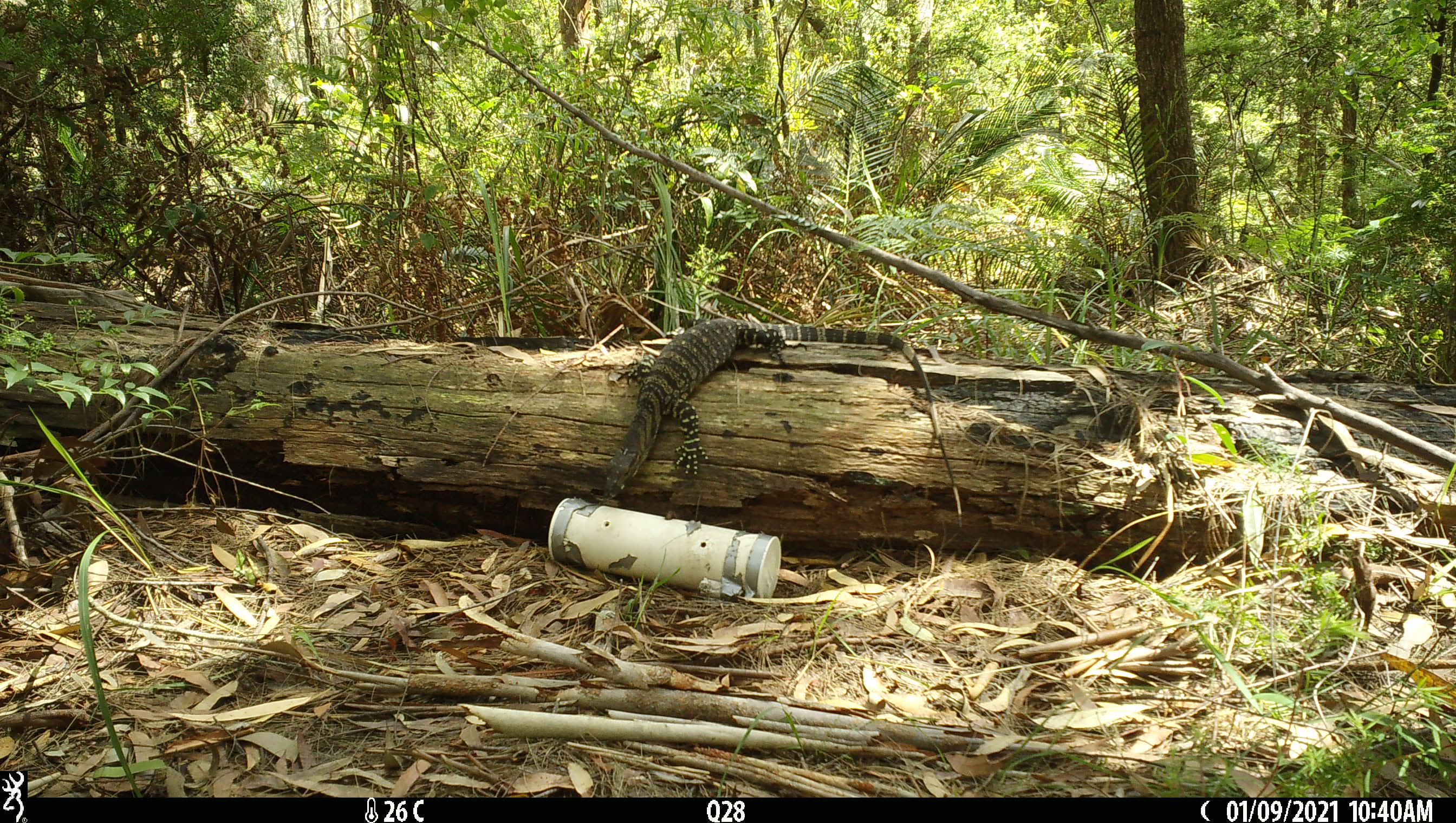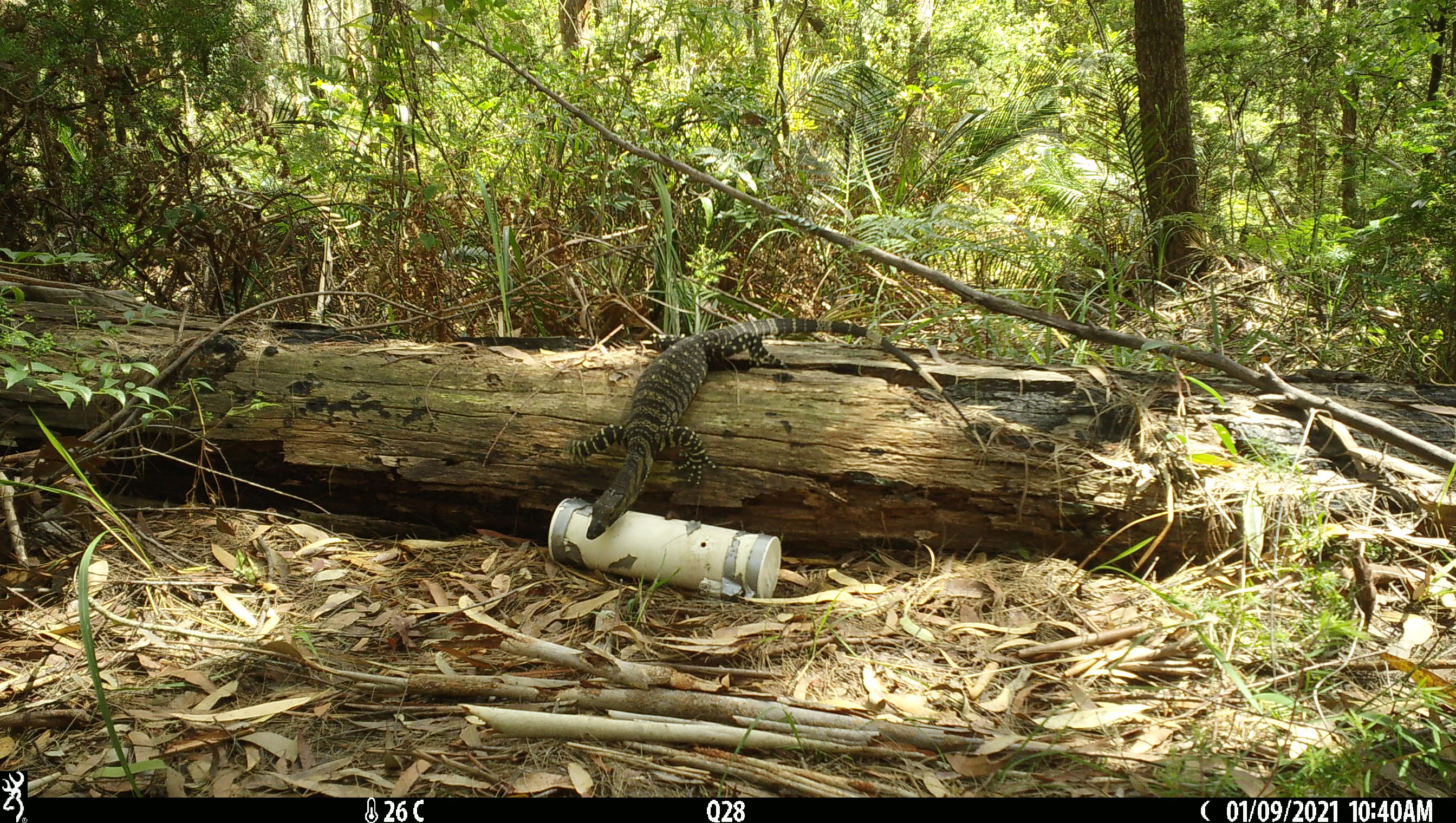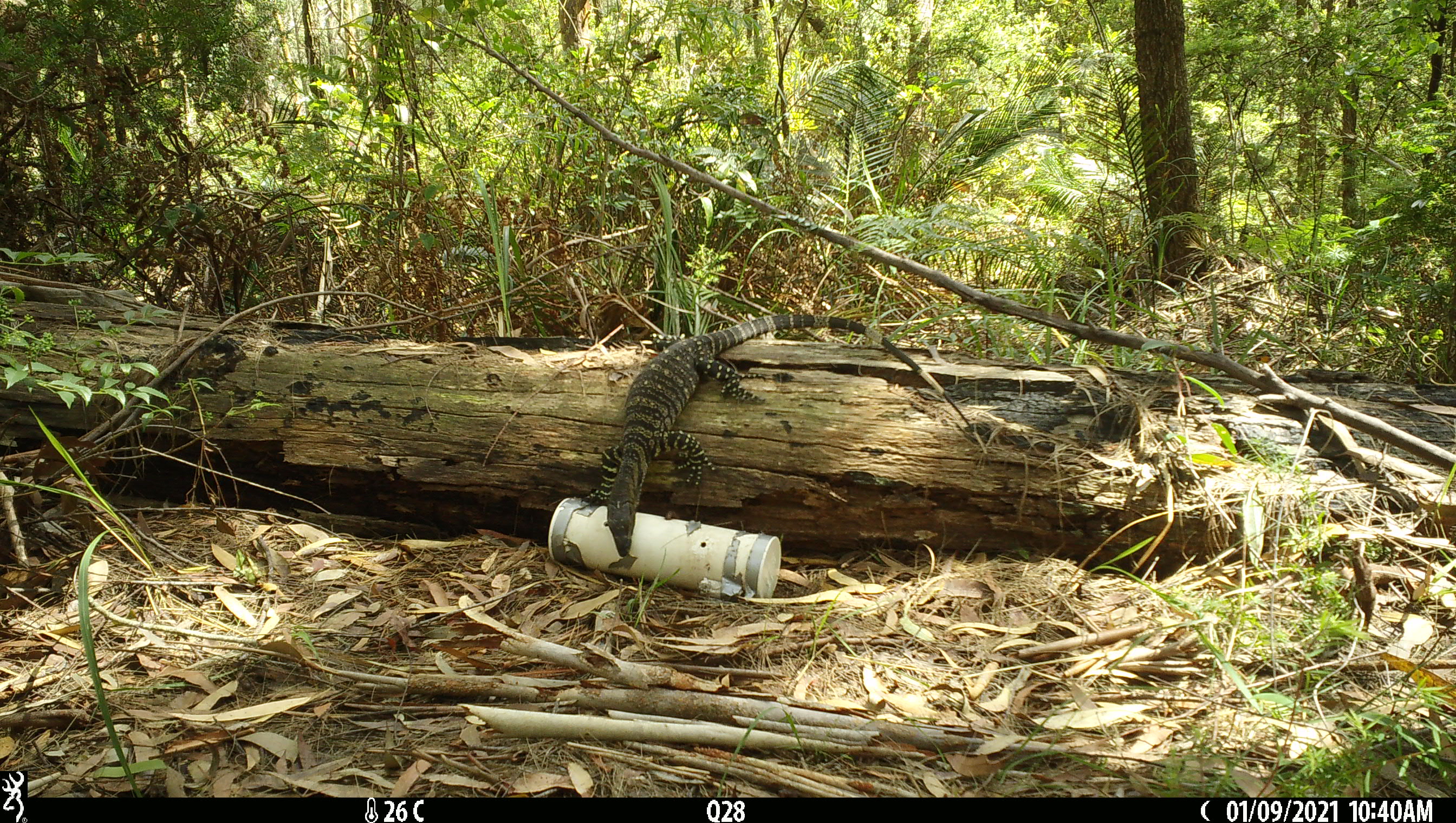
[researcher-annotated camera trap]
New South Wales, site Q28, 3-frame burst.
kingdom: Animalia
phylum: Chordata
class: Reptilia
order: Squamata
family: Varanidae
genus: Varanus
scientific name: Varanus varius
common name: lace monitor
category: goanna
Goanna (lace monitor) (Varanus varius).